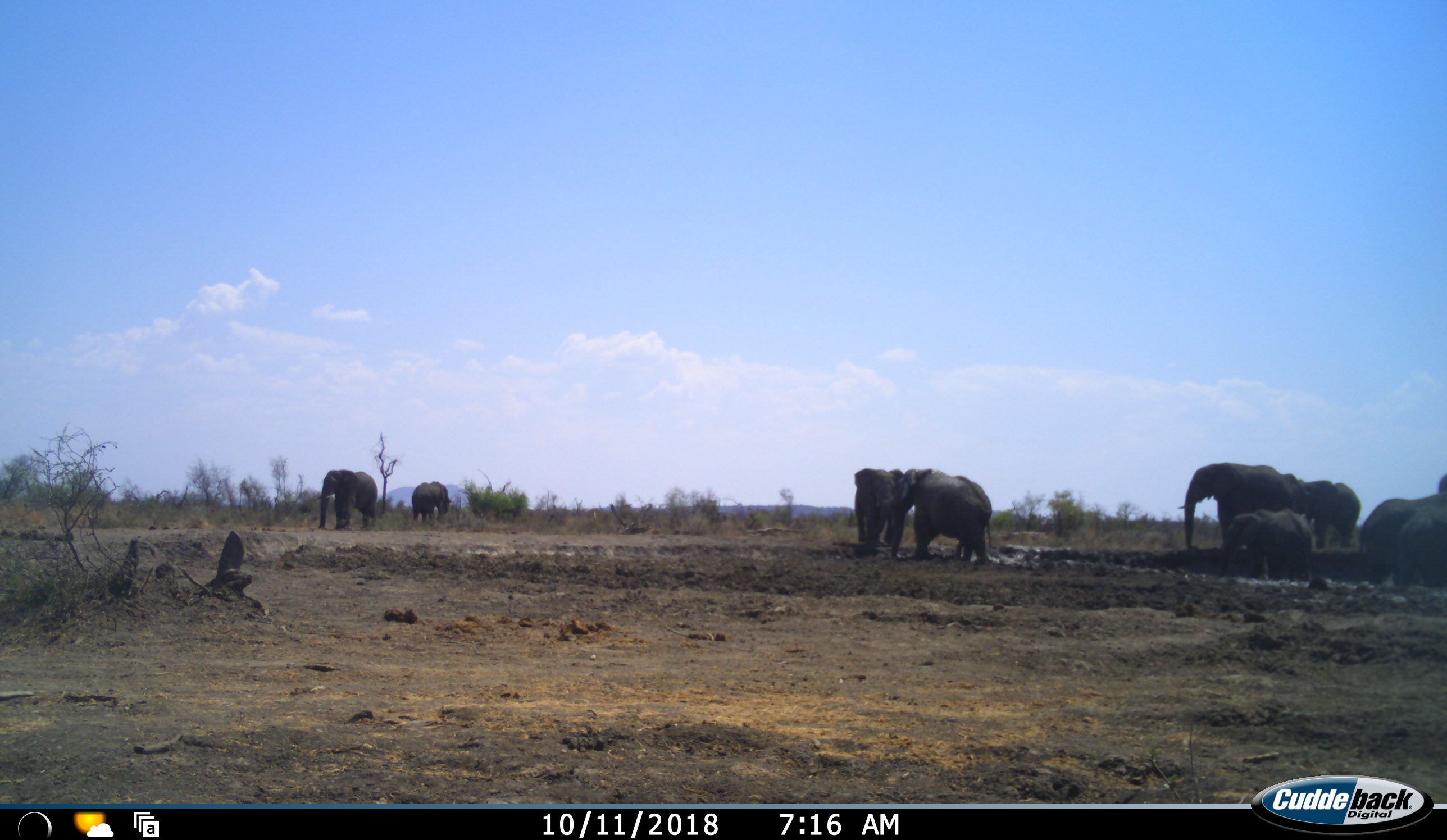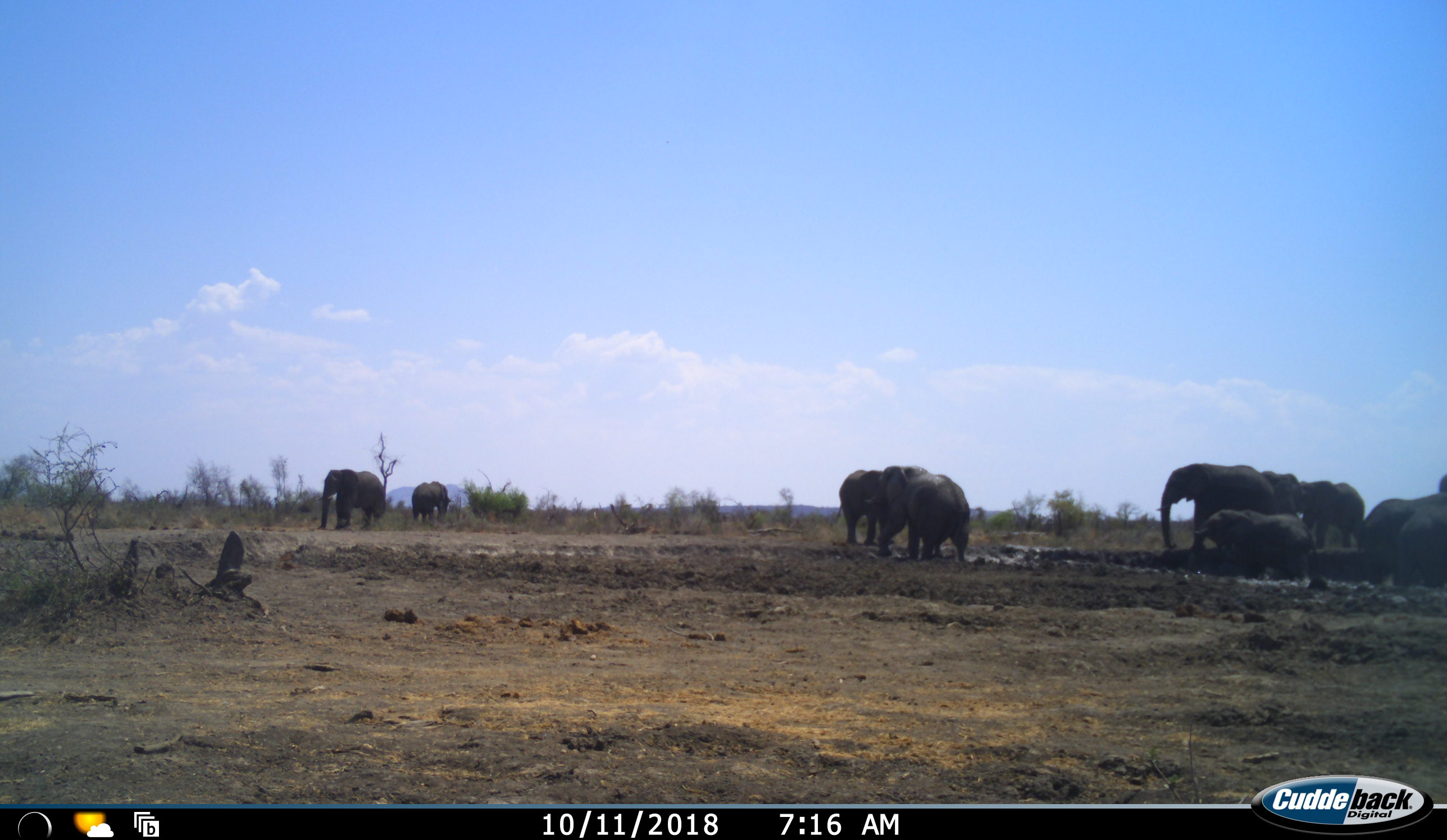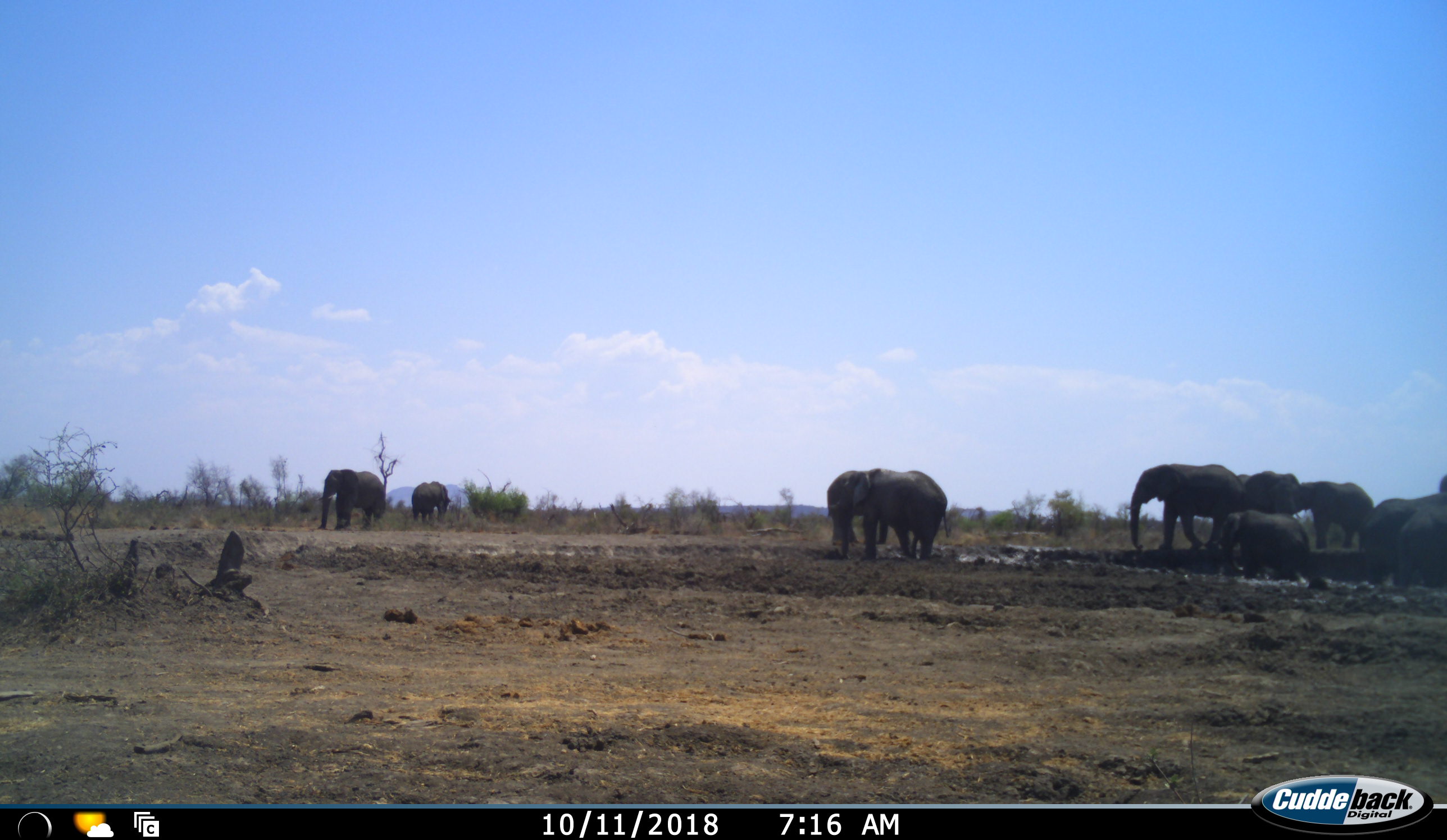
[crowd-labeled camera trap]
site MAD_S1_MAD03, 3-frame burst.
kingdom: Animalia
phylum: Chordata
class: Mammalia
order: Proboscidea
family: Elephantidae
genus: Loxodonta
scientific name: Loxodonta africana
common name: african bush elephant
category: elephant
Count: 10.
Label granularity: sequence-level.